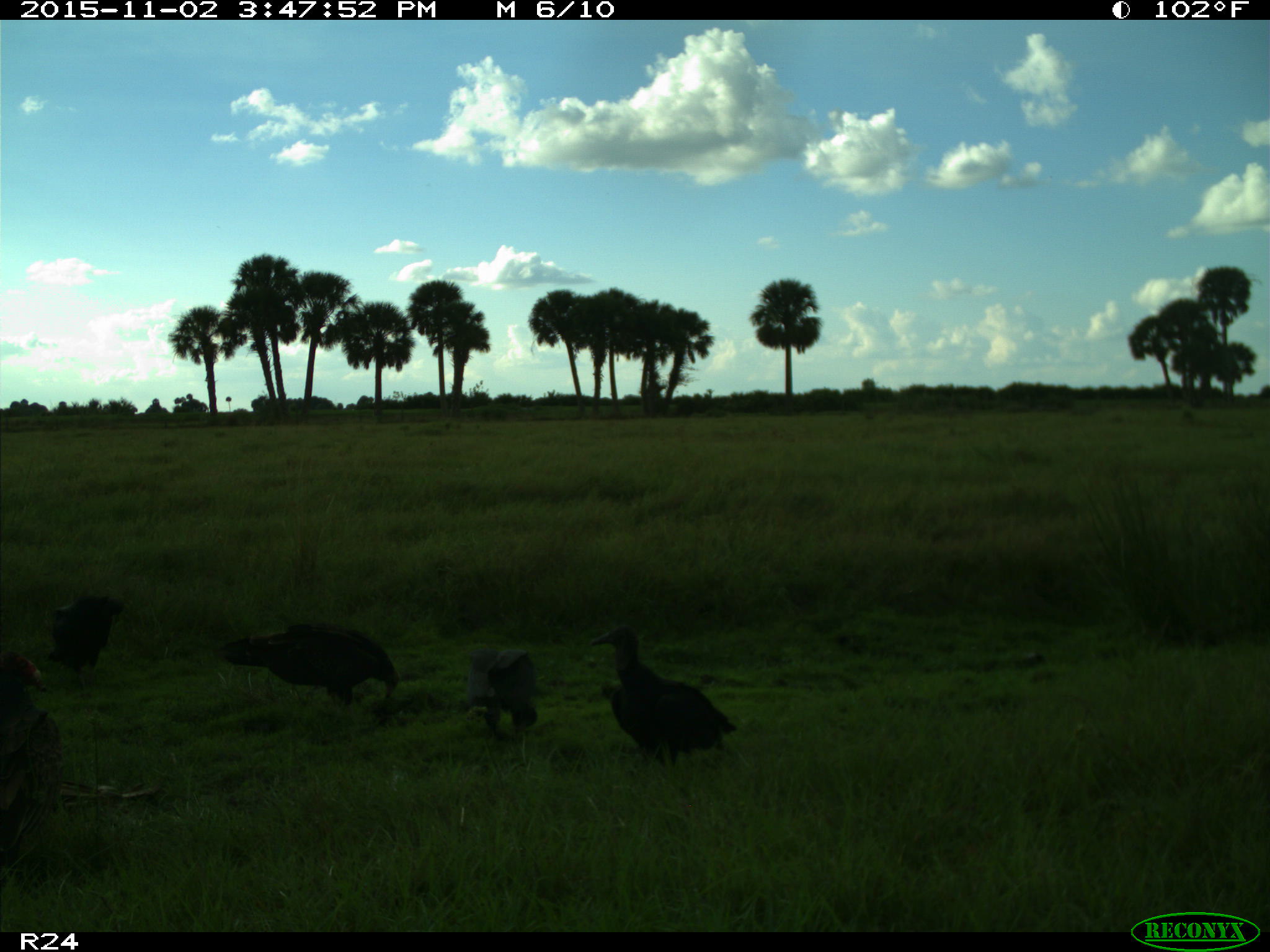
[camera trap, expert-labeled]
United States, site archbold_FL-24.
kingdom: Animalia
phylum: Chordata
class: Aves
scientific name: Aves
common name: birds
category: unidentified bird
Unidentified bird (birds) (Aves).